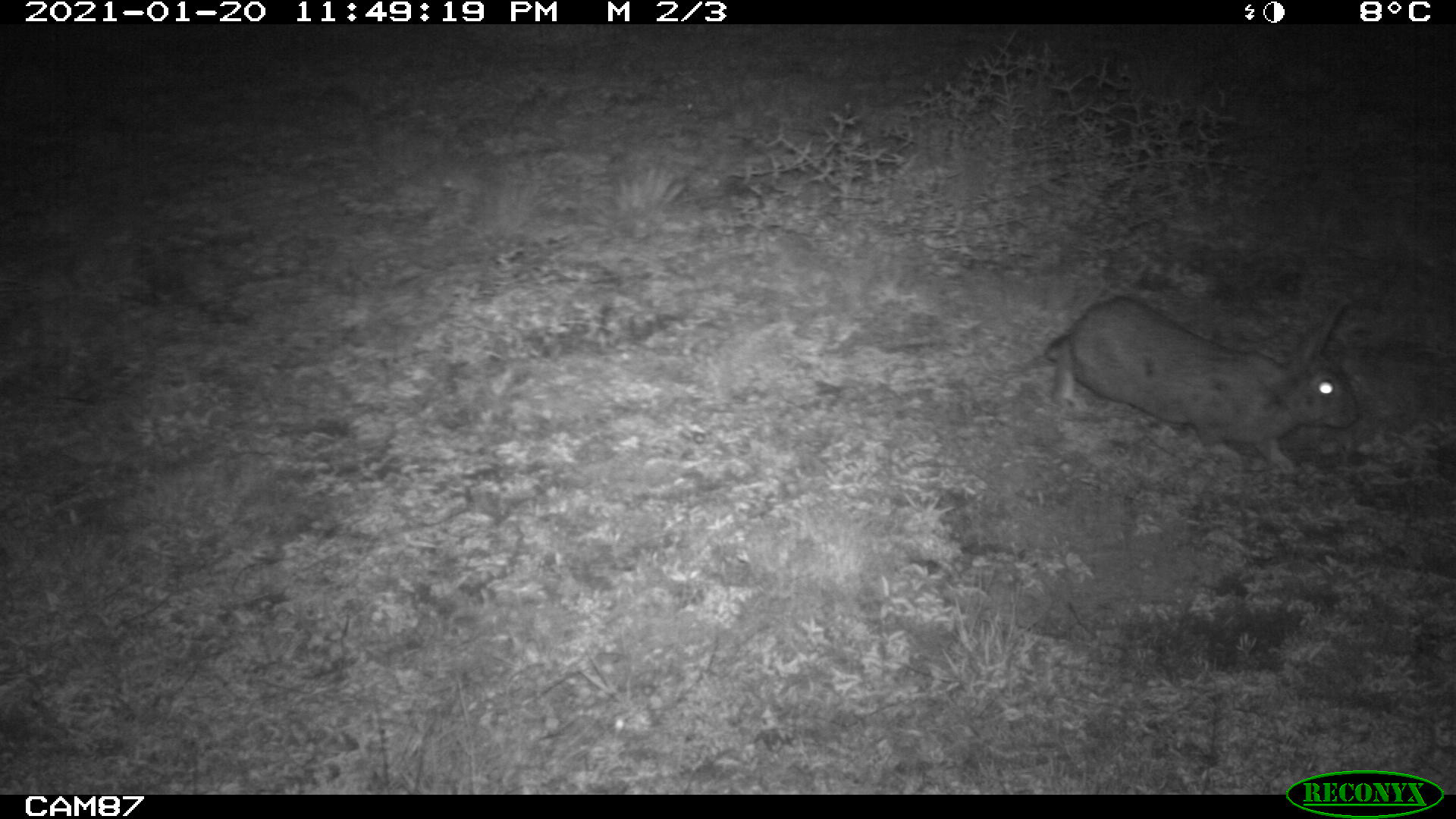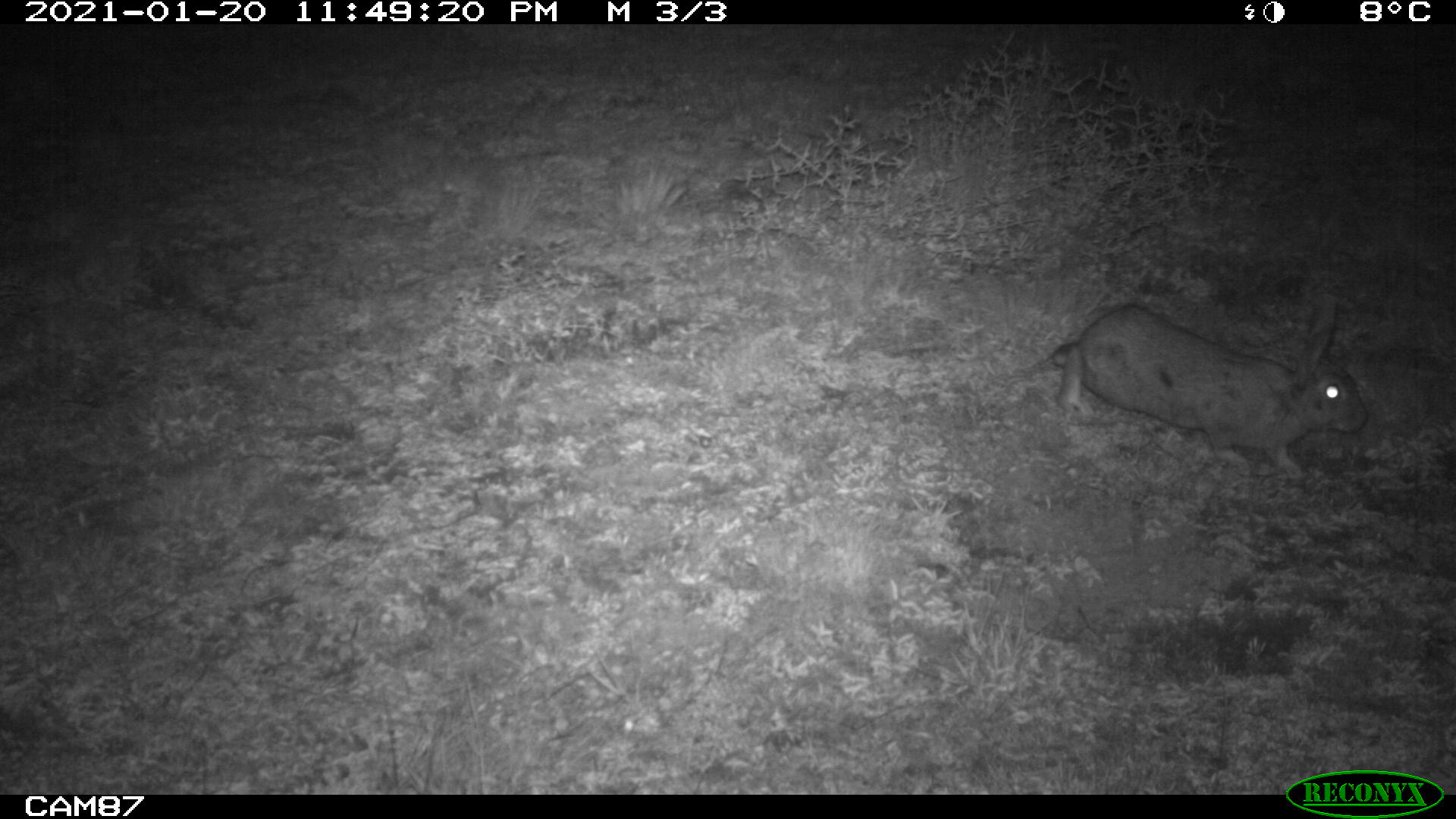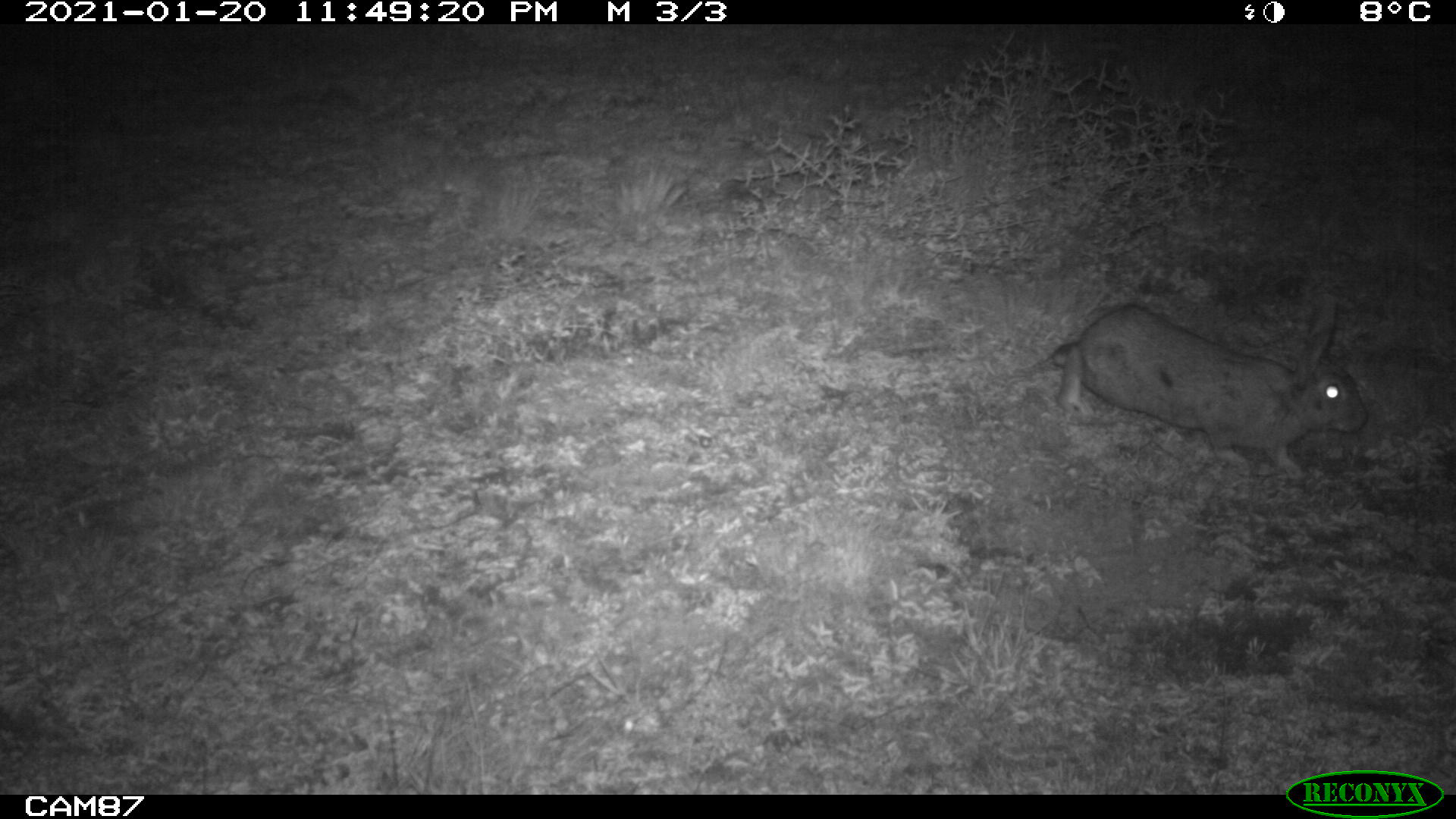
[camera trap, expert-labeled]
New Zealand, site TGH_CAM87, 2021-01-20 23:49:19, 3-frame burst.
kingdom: Animalia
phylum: Chordata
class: Mammalia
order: Lagomorpha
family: Leporidae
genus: Oryctolagus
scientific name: Oryctolagus cuniculus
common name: european rabbit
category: rabbit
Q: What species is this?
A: Rabbit (european rabbit) (Oryctolagus cuniculus).